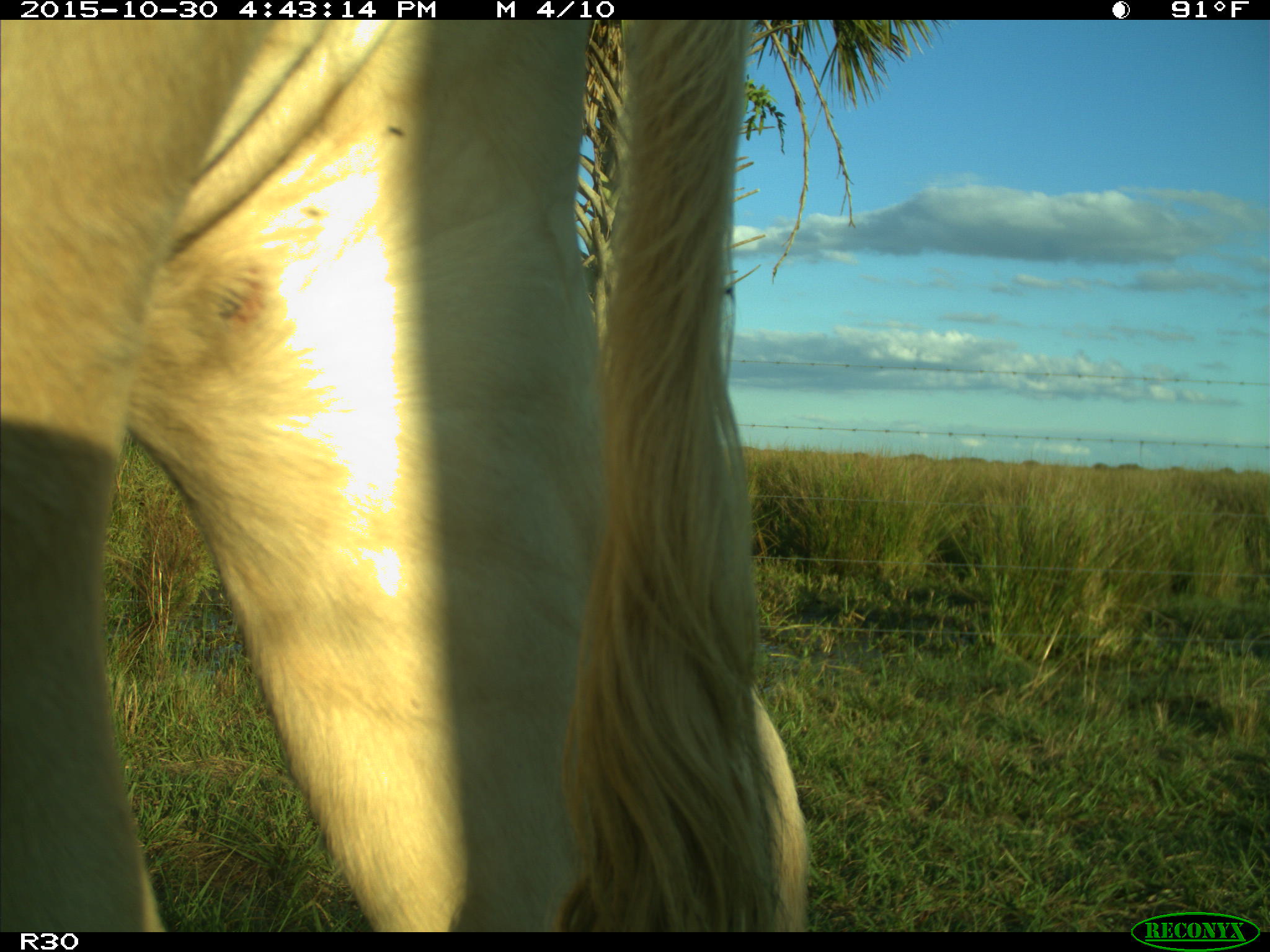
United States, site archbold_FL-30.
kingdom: Animalia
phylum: Chordata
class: Mammalia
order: Artiodactyla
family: Bovidae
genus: Bos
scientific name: Bos taurus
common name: domestic cow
Bos taurus (domestic cow).